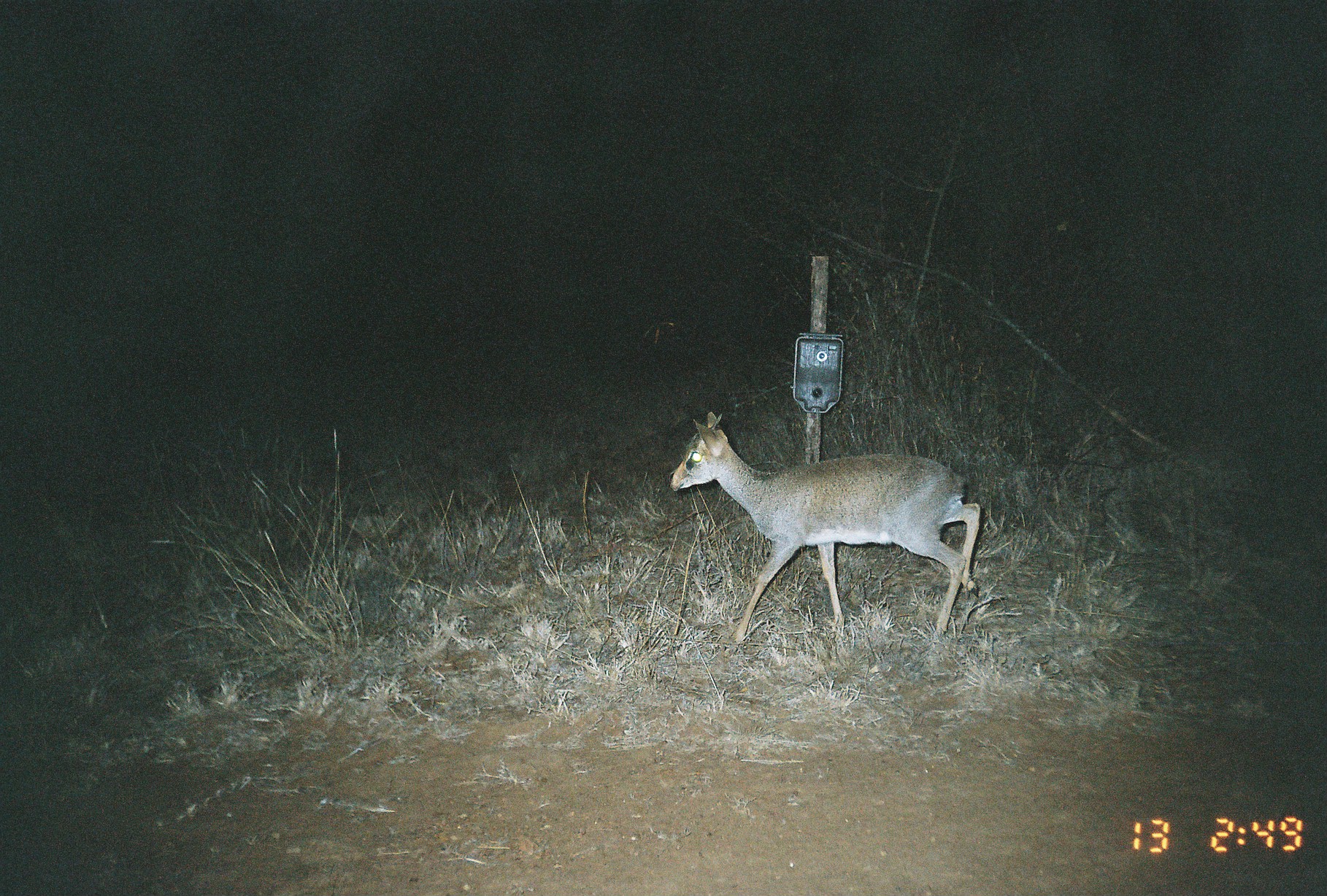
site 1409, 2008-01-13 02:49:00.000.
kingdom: Animalia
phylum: Chordata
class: Mammalia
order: Artiodactyla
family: Bovidae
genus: Madoqua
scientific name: Madoqua guentheri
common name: günther's dik-dik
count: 1